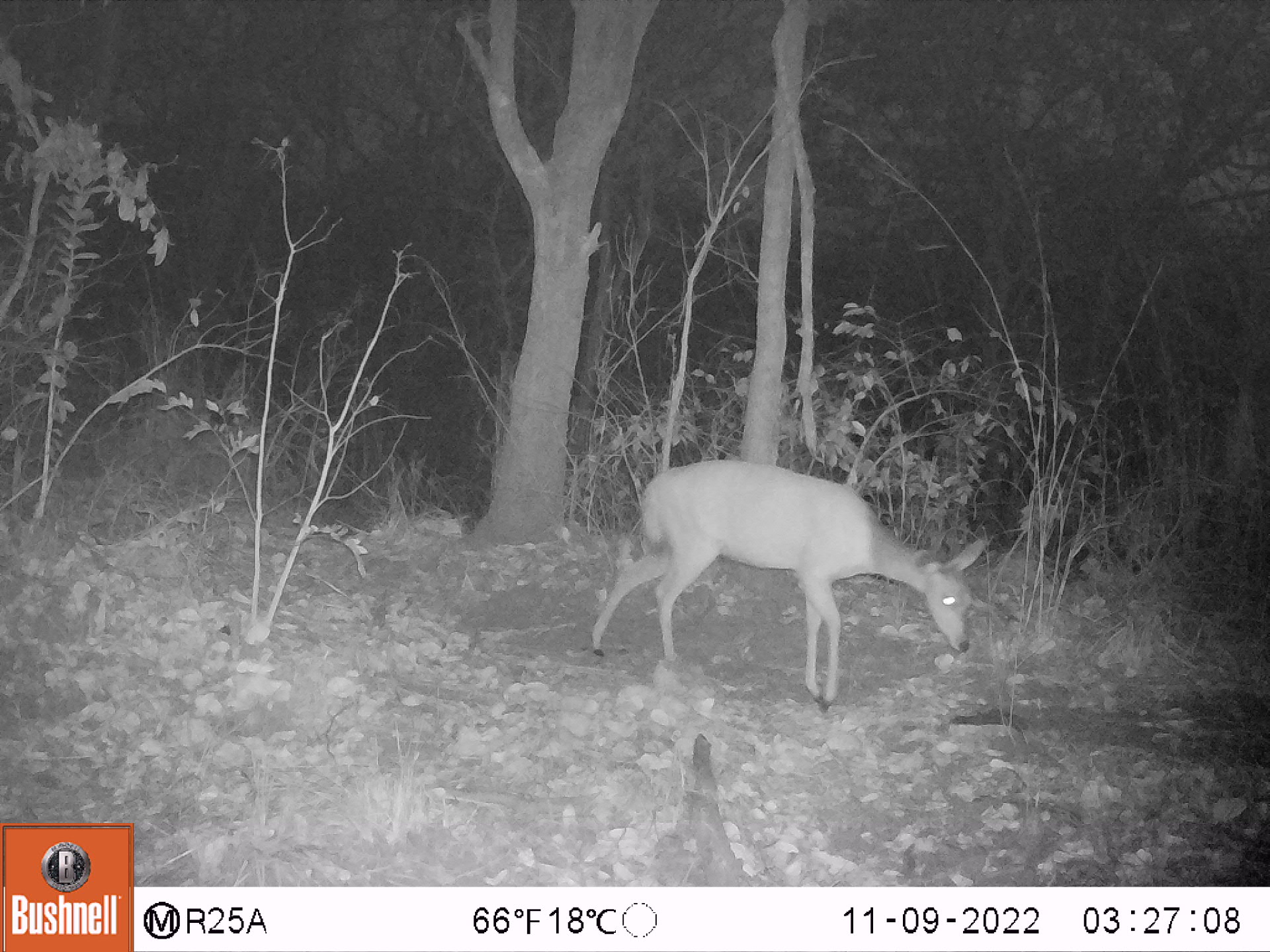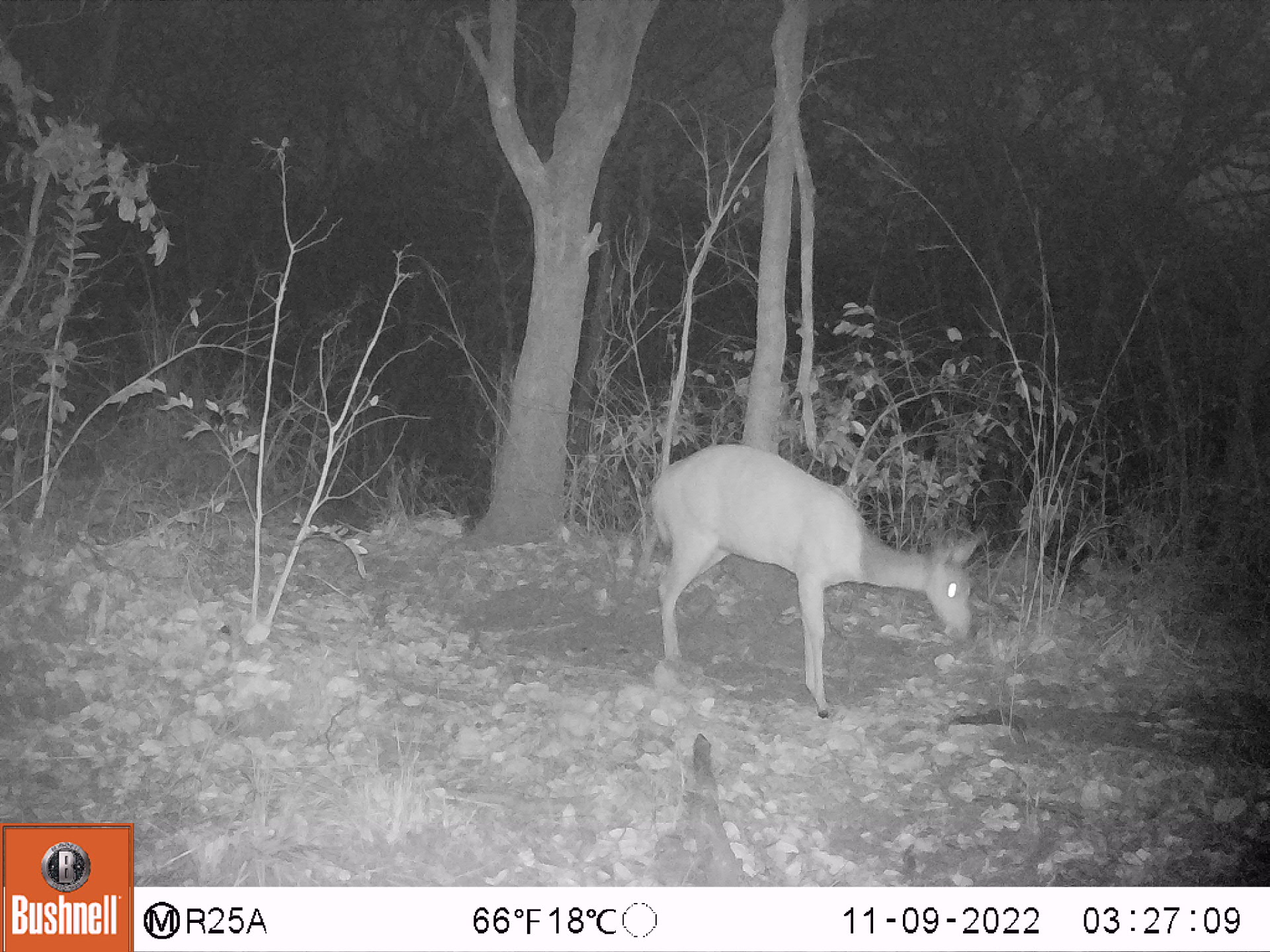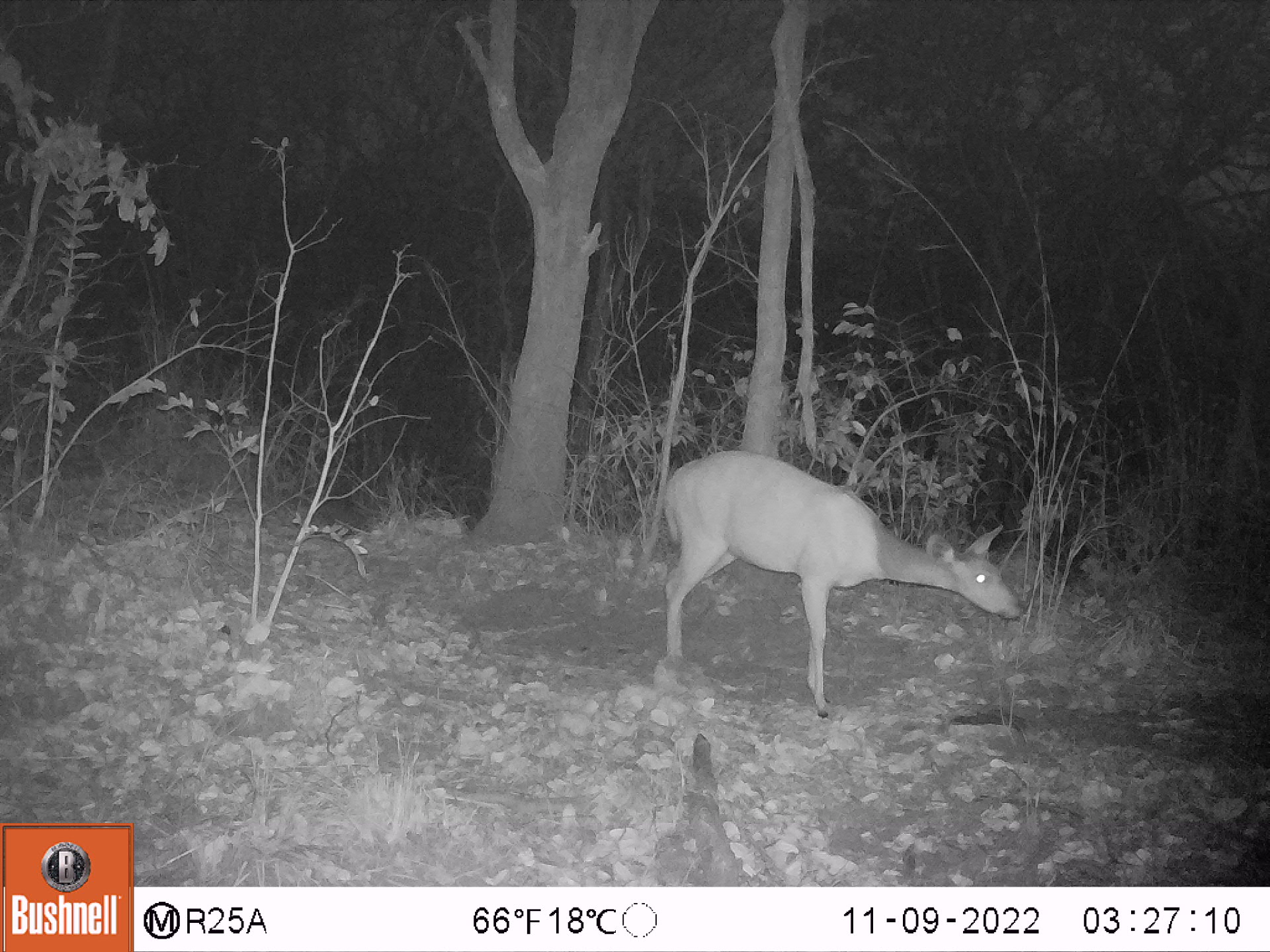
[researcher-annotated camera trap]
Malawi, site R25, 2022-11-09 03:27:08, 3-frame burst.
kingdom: Animalia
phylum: Chordata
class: Mammalia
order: Artiodactyla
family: Bovidae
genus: Tragelaphus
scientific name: Tragelaphus sylvaticus sylvaticus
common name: cape bushbuck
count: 1